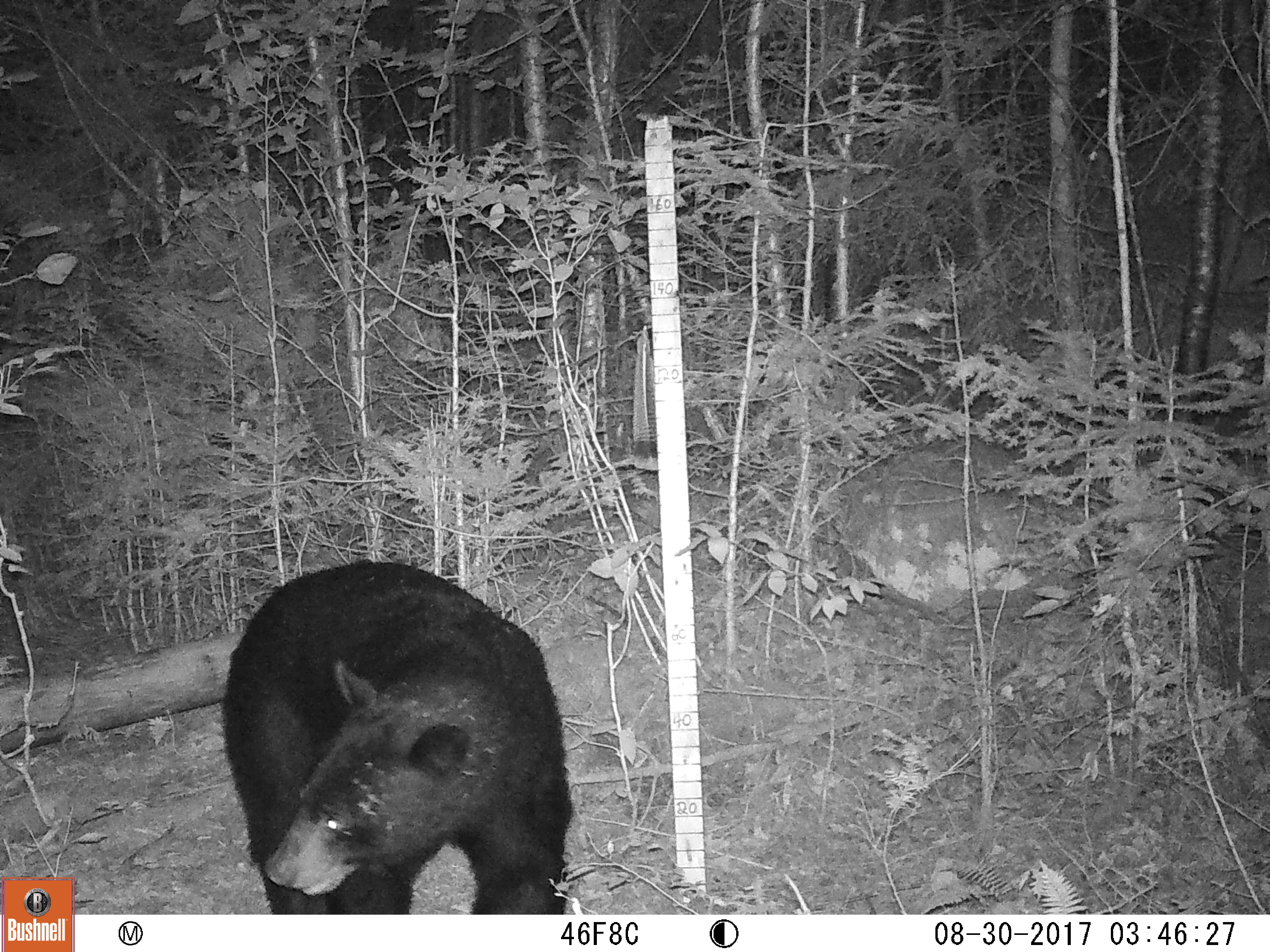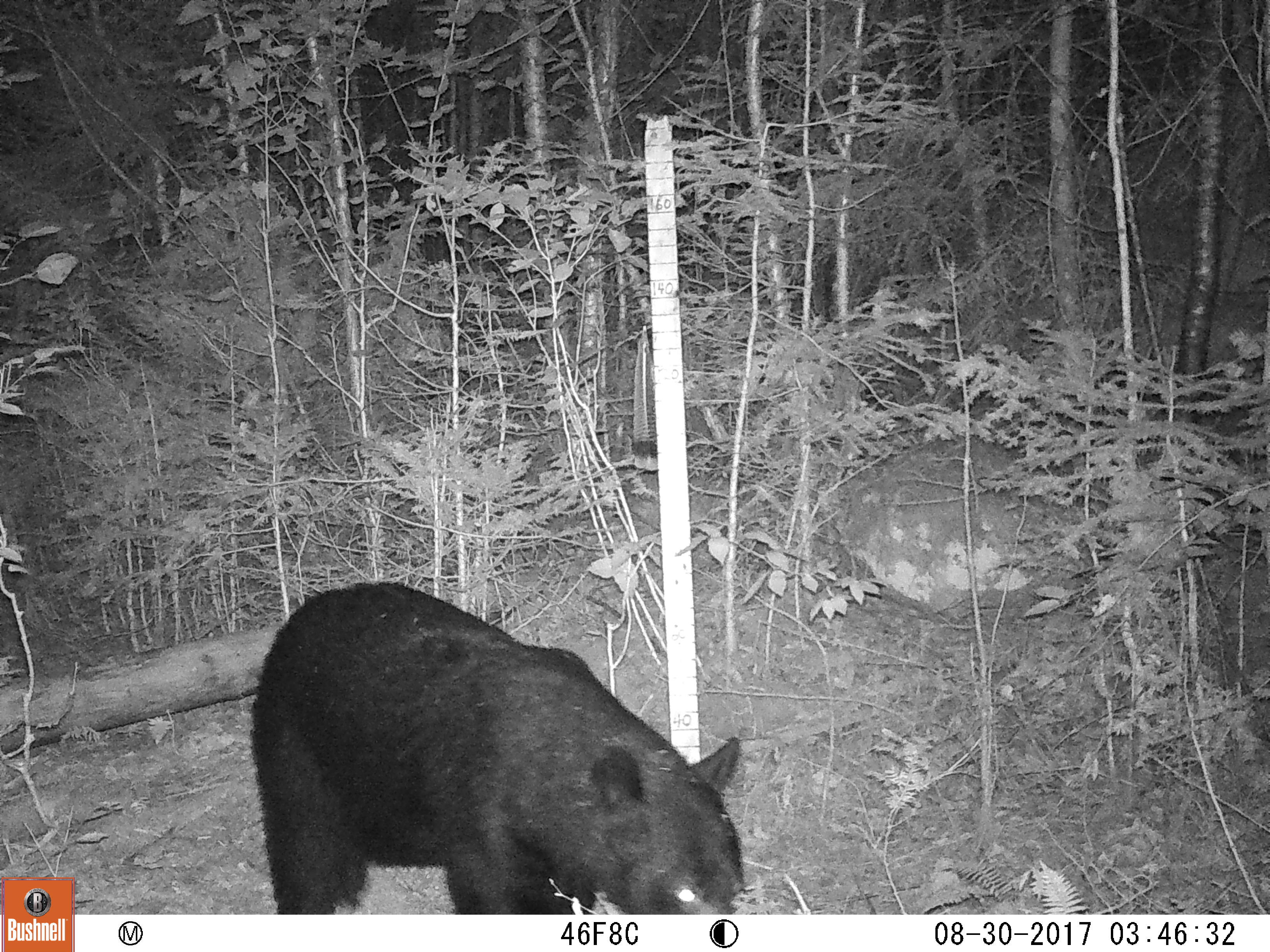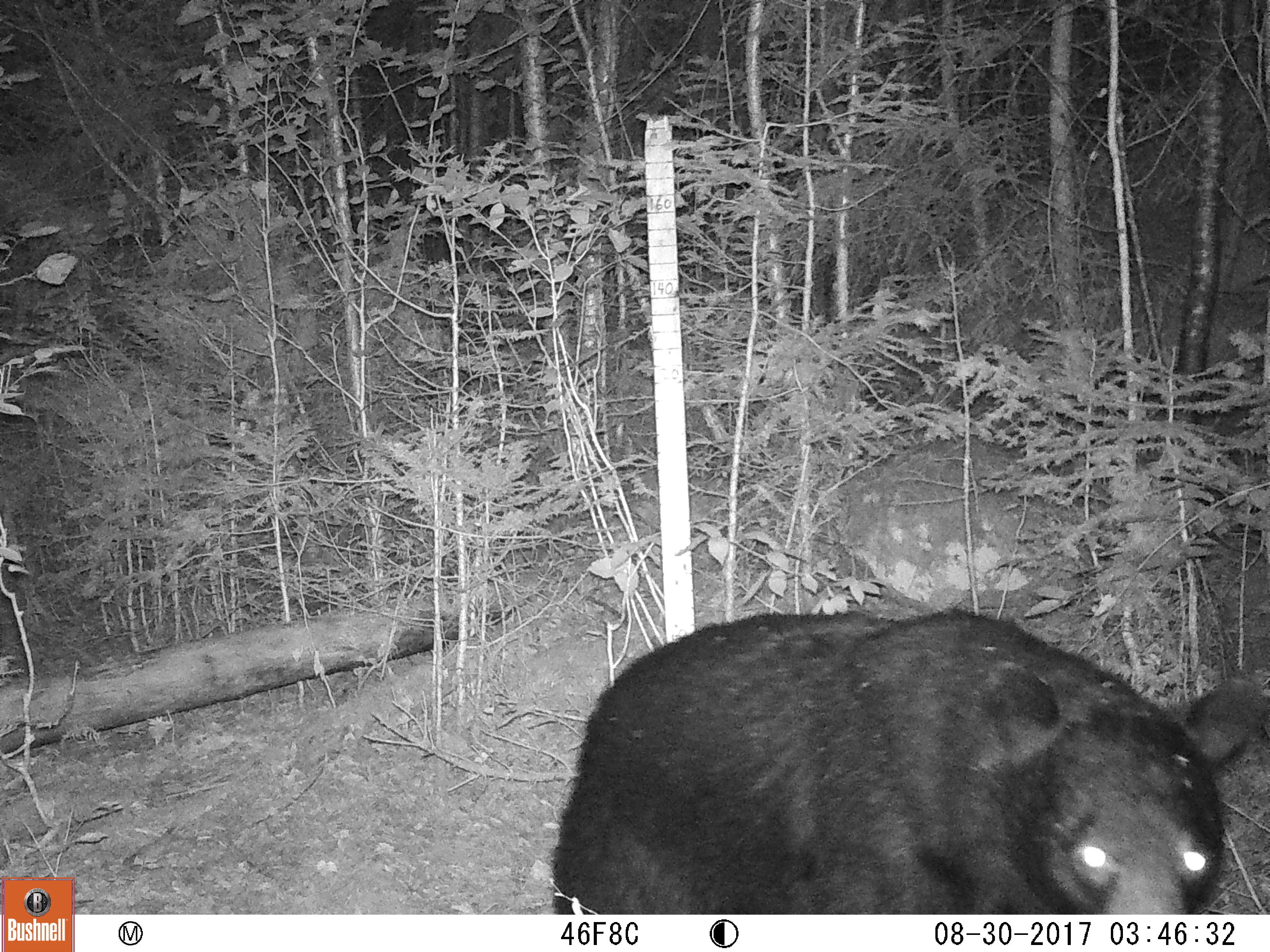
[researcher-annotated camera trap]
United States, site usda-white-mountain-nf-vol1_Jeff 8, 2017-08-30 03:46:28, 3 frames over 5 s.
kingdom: Animalia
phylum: Chordata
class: Mammalia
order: Carnivora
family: Ursidae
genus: Ursus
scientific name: Ursus americanus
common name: black bear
Black bear (Ursus americanus).